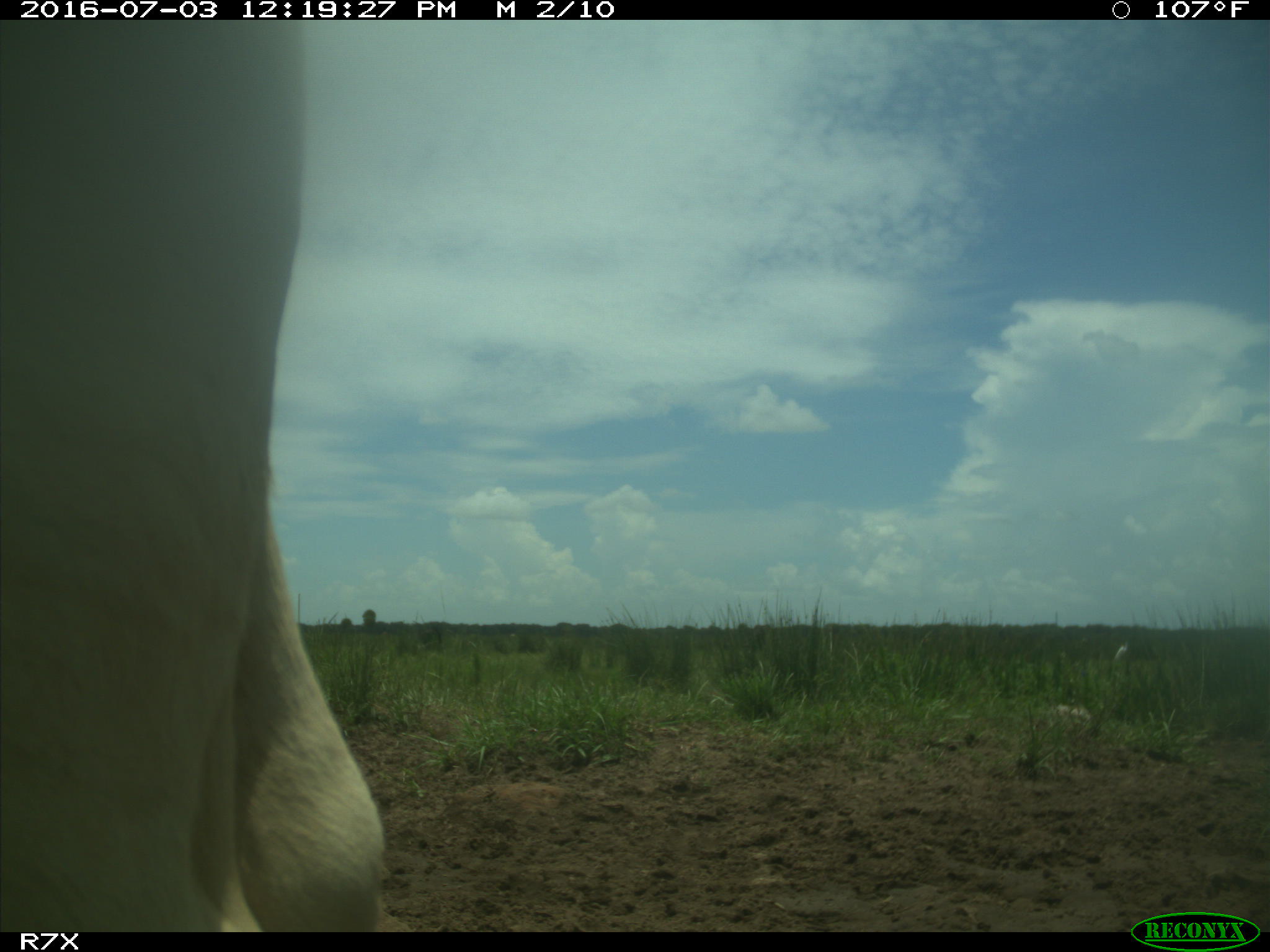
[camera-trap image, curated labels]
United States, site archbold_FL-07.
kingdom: Animalia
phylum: Chordata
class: Mammalia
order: Artiodactyla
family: Bovidae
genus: Bos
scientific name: Bos taurus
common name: domestic cow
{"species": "Bos taurus (domestic cow)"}